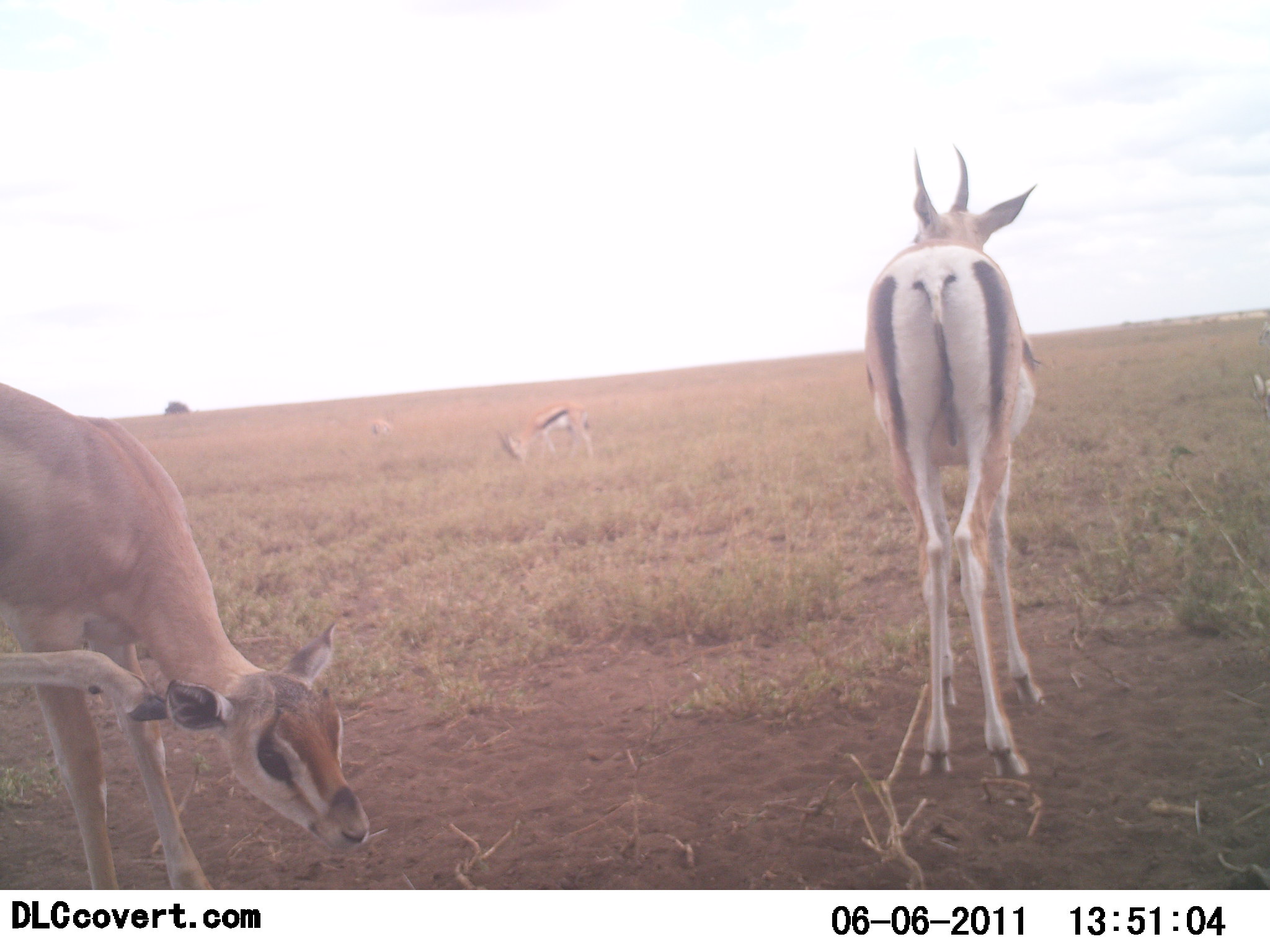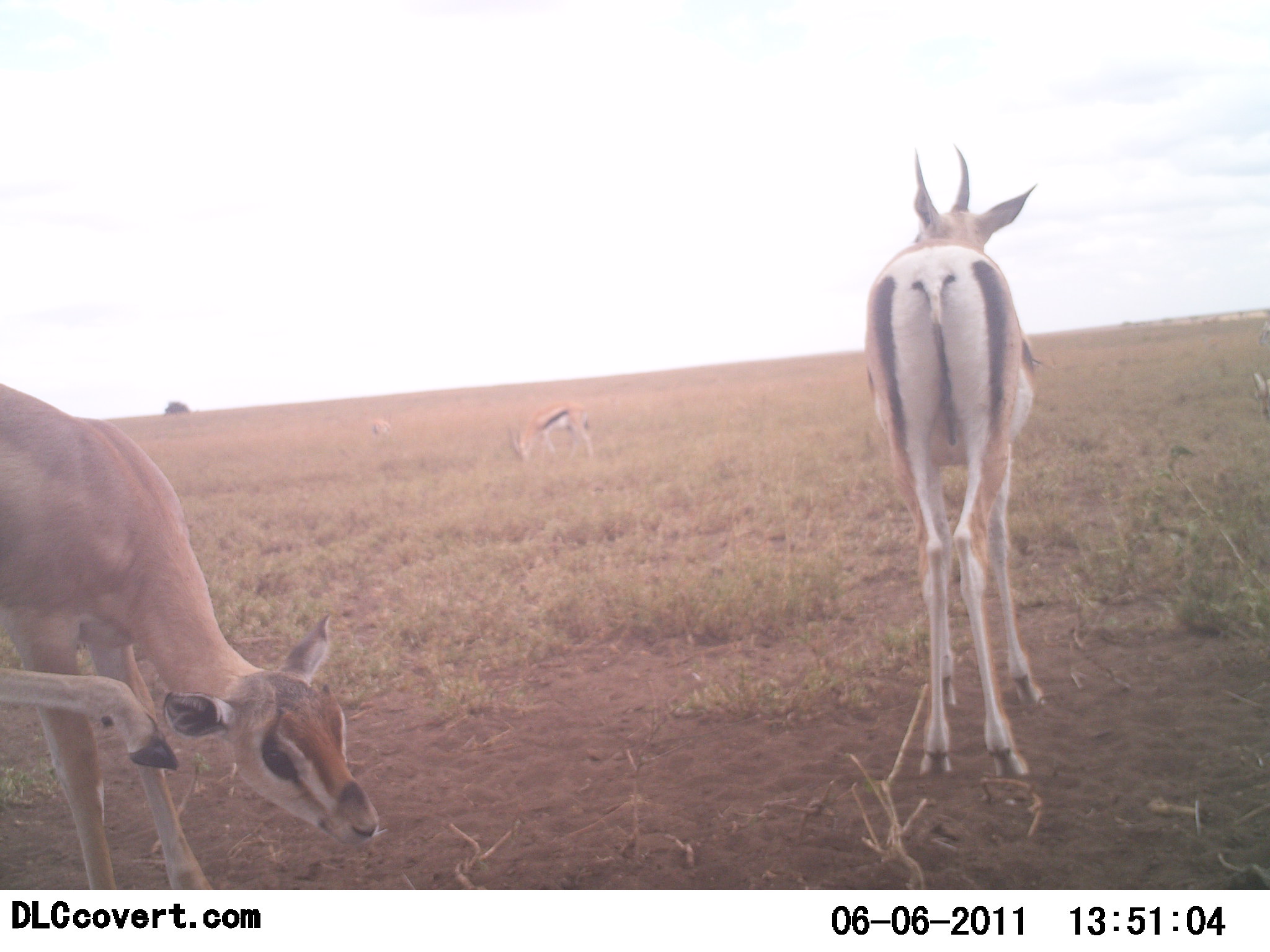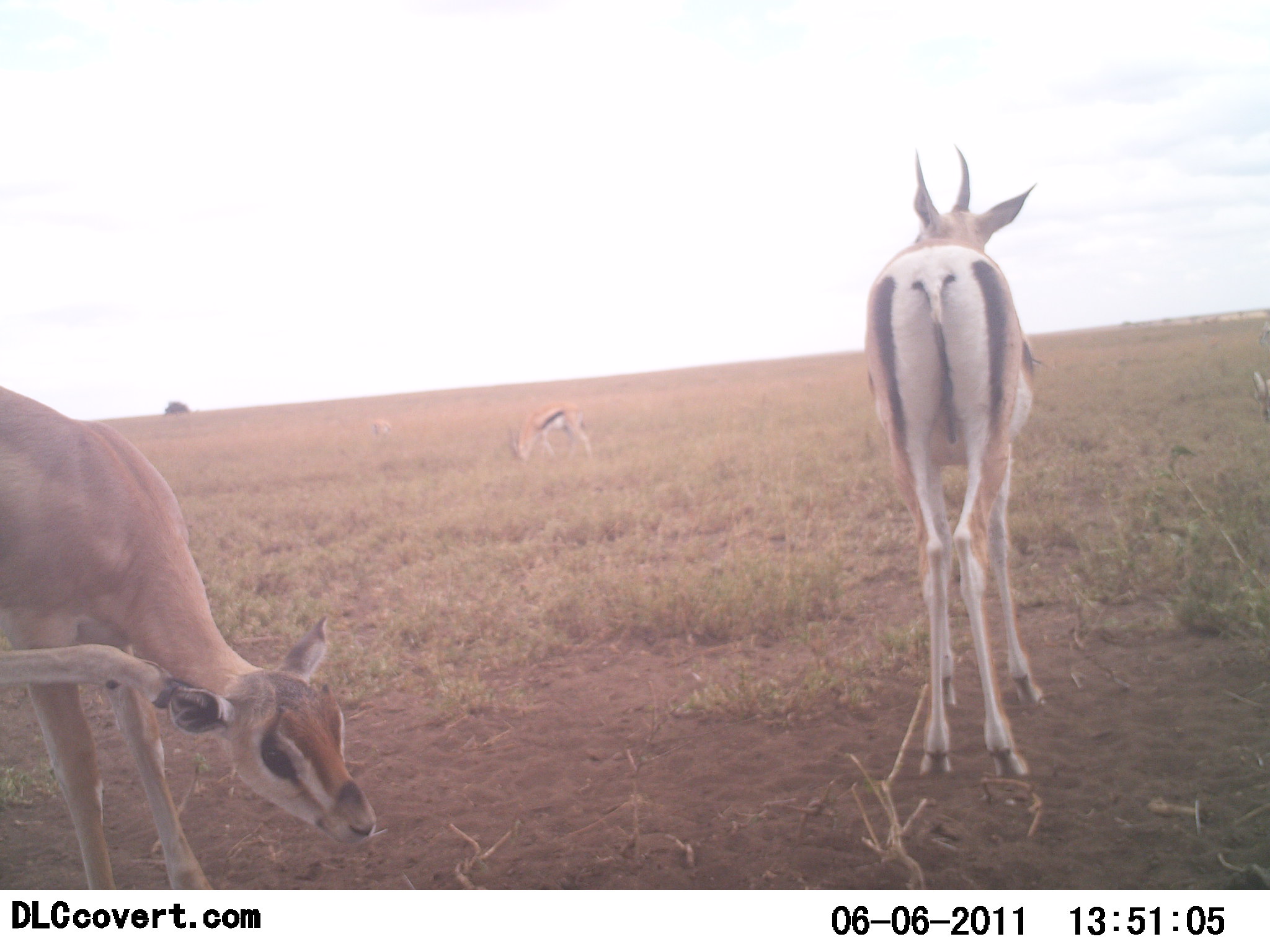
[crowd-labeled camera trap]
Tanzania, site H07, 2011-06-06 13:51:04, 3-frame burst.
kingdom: Animalia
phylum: Chordata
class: Mammalia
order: Artiodactyla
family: Bovidae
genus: Nanger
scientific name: Nanger granti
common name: grant's gazelle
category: gazellegrants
Gazellegrants (grant's gazelle) (Nanger granti), count 2. Behavior (volunteer vote fractions): standing 93%, resting 14%, moving 7%, interacting 7%. Young present (vote fraction): 0%. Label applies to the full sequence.